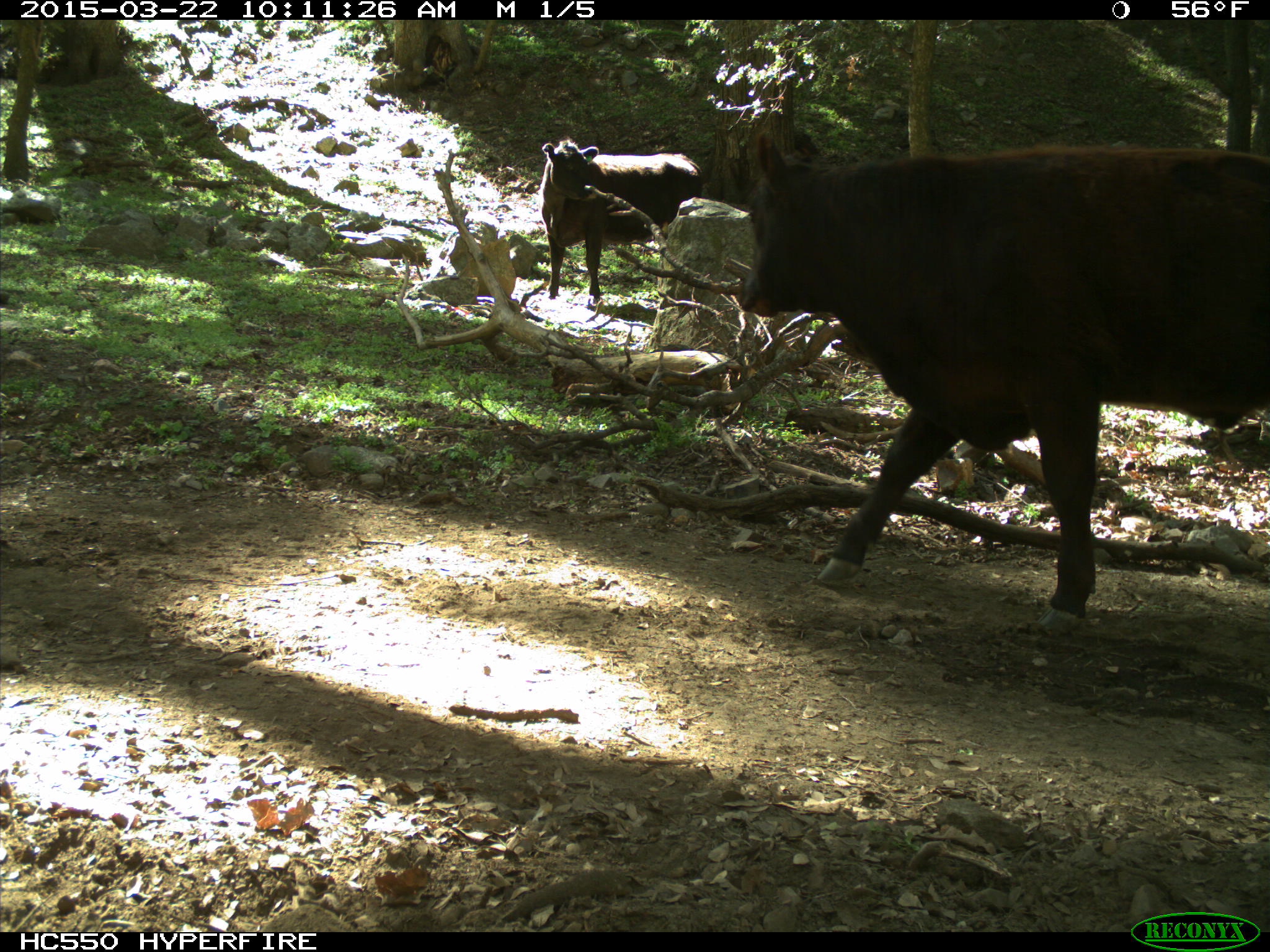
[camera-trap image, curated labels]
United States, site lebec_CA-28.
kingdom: Animalia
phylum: Chordata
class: Mammalia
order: Artiodactyla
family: Bovidae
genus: Bos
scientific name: Bos taurus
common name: domestic cow